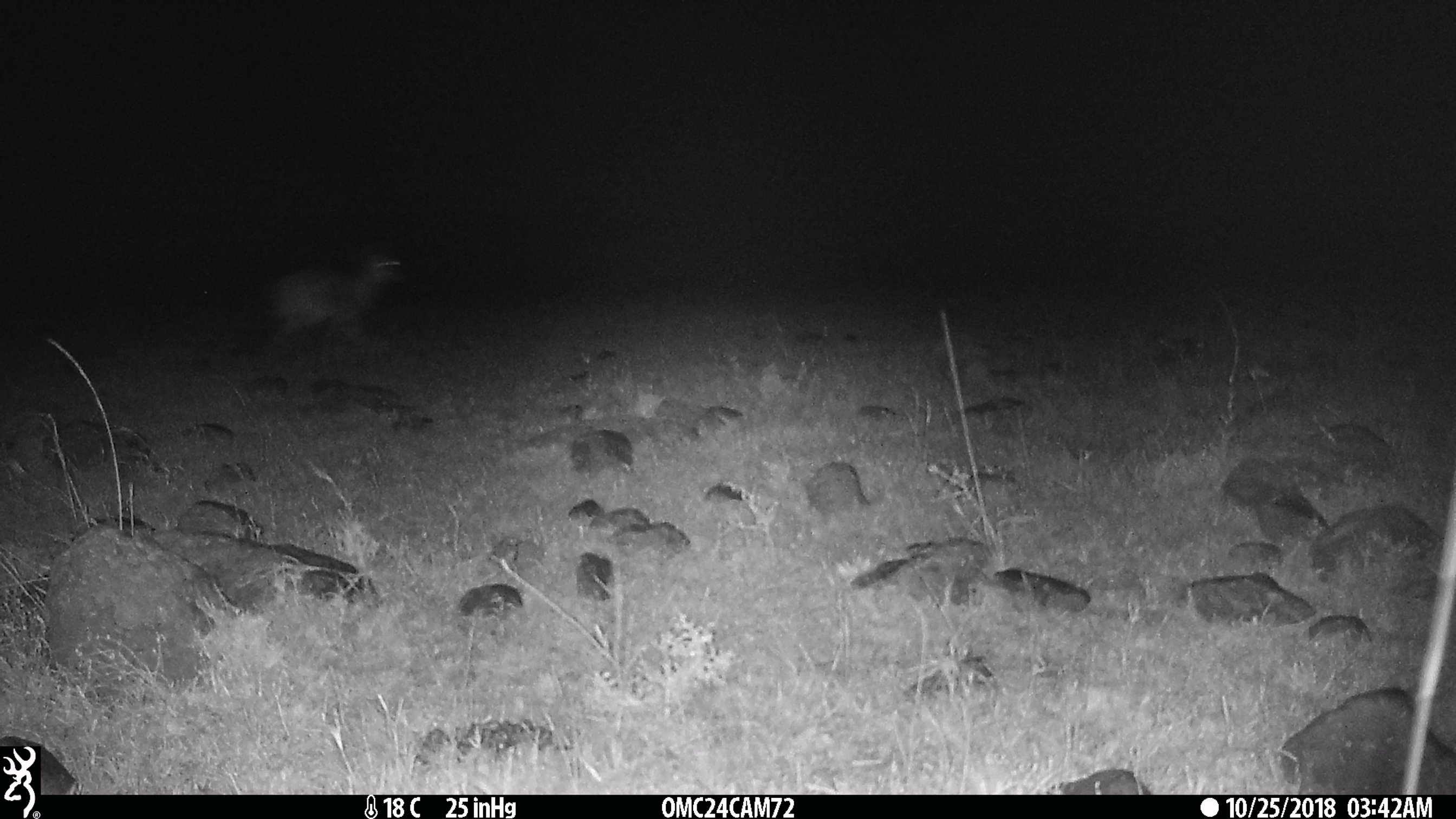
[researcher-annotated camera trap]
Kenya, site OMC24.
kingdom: Animalia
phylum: Chordata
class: Mammalia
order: Artiodactyla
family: Bovidae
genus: Eudorcas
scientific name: Eudorcas thomsonii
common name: thomon's gazelle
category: gazelle thomsons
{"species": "gazelle thomsons (thomon's gazelle) (Eudorcas thomsonii)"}